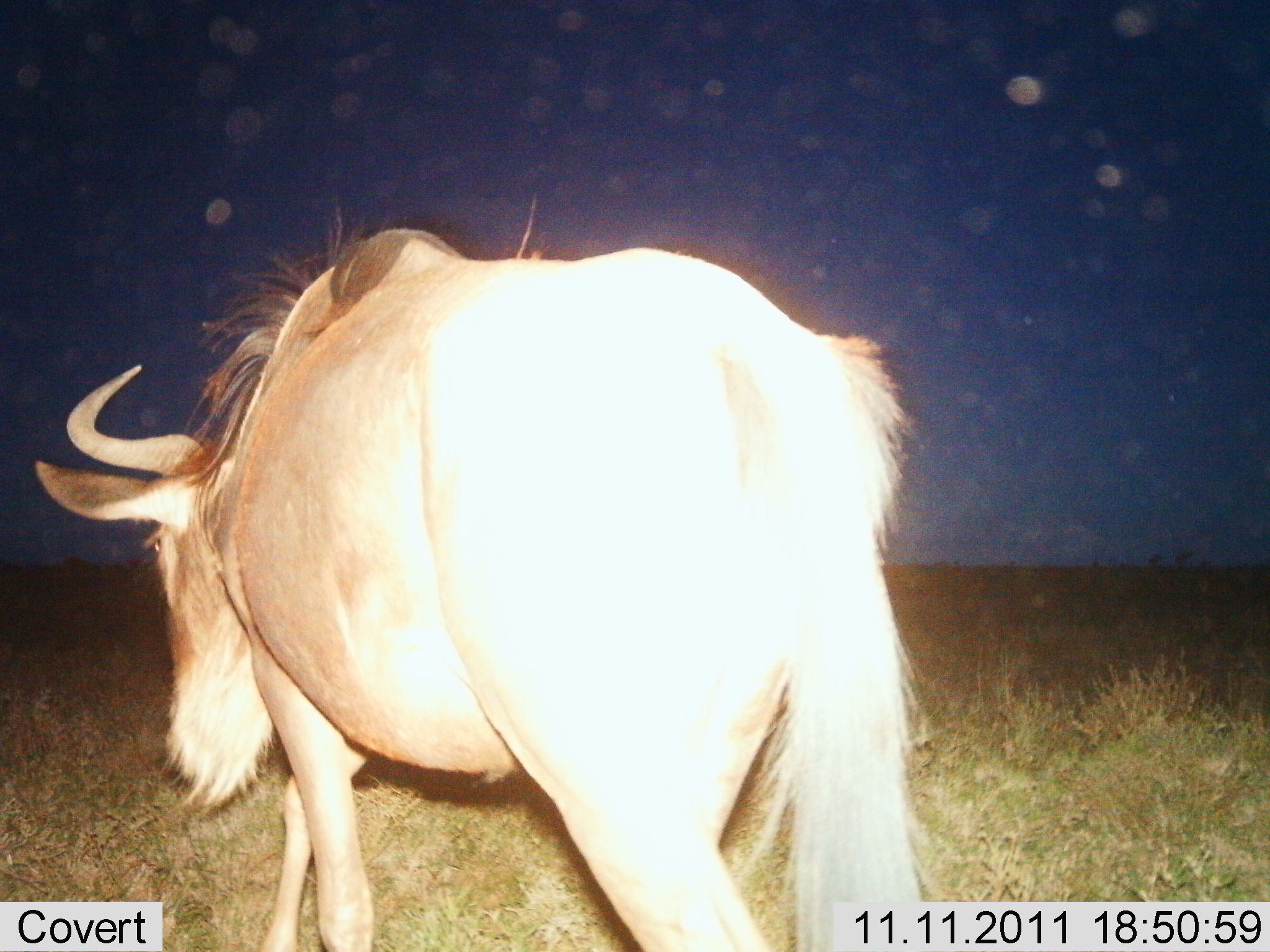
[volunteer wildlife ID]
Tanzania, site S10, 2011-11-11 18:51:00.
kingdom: Animalia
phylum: Chordata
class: Mammalia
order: Artiodactyla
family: Bovidae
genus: Connochaetes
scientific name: Connochaetes taurinus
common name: blue wildebeest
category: wildebeest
Wildebeest (blue wildebeest) (Connochaetes taurinus), count 1. Behavior (volunteer vote fractions): standing 53%, resting 0%, moving 47%, interacting 0%. Young present (vote fraction): 0%. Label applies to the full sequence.